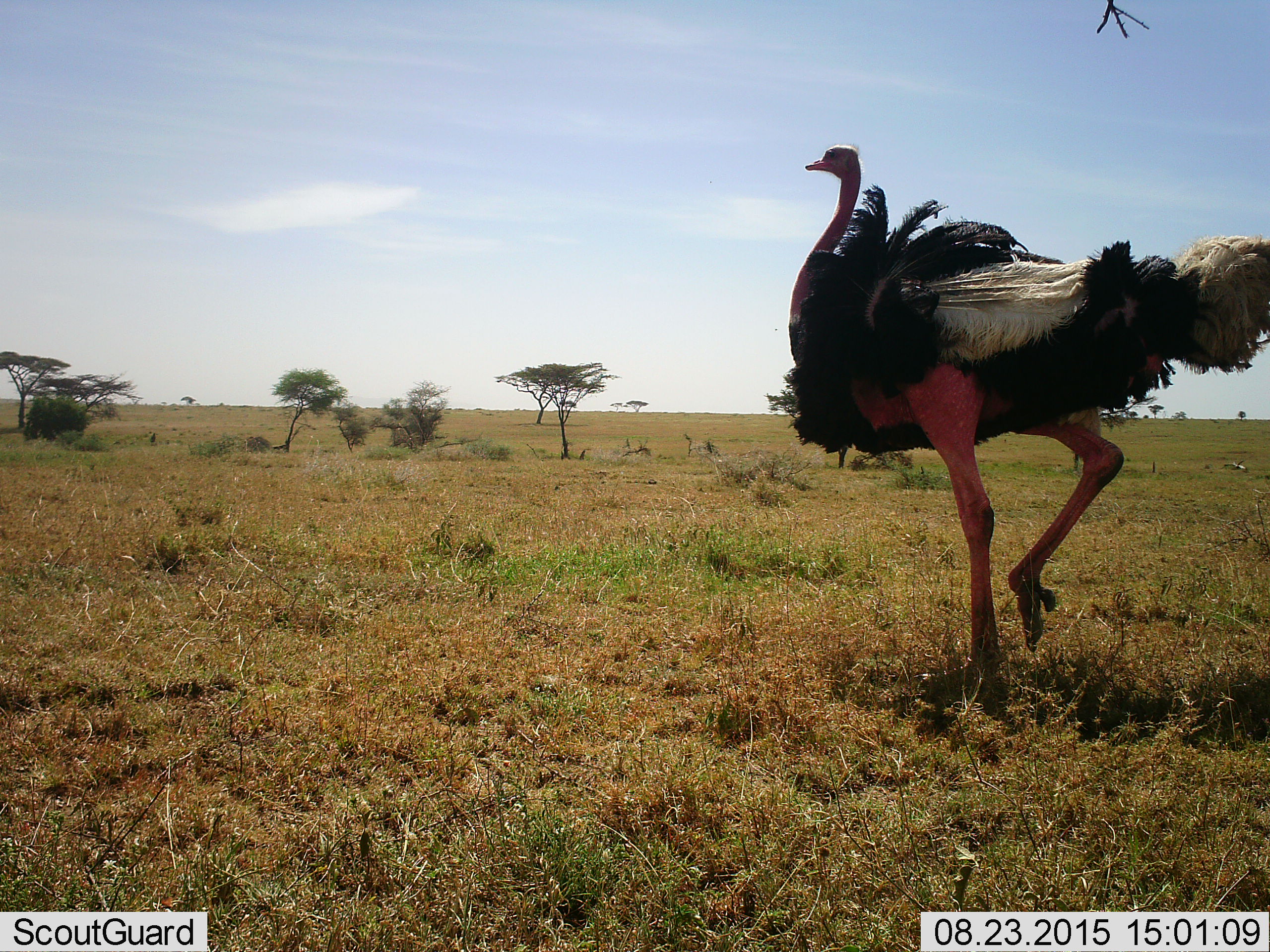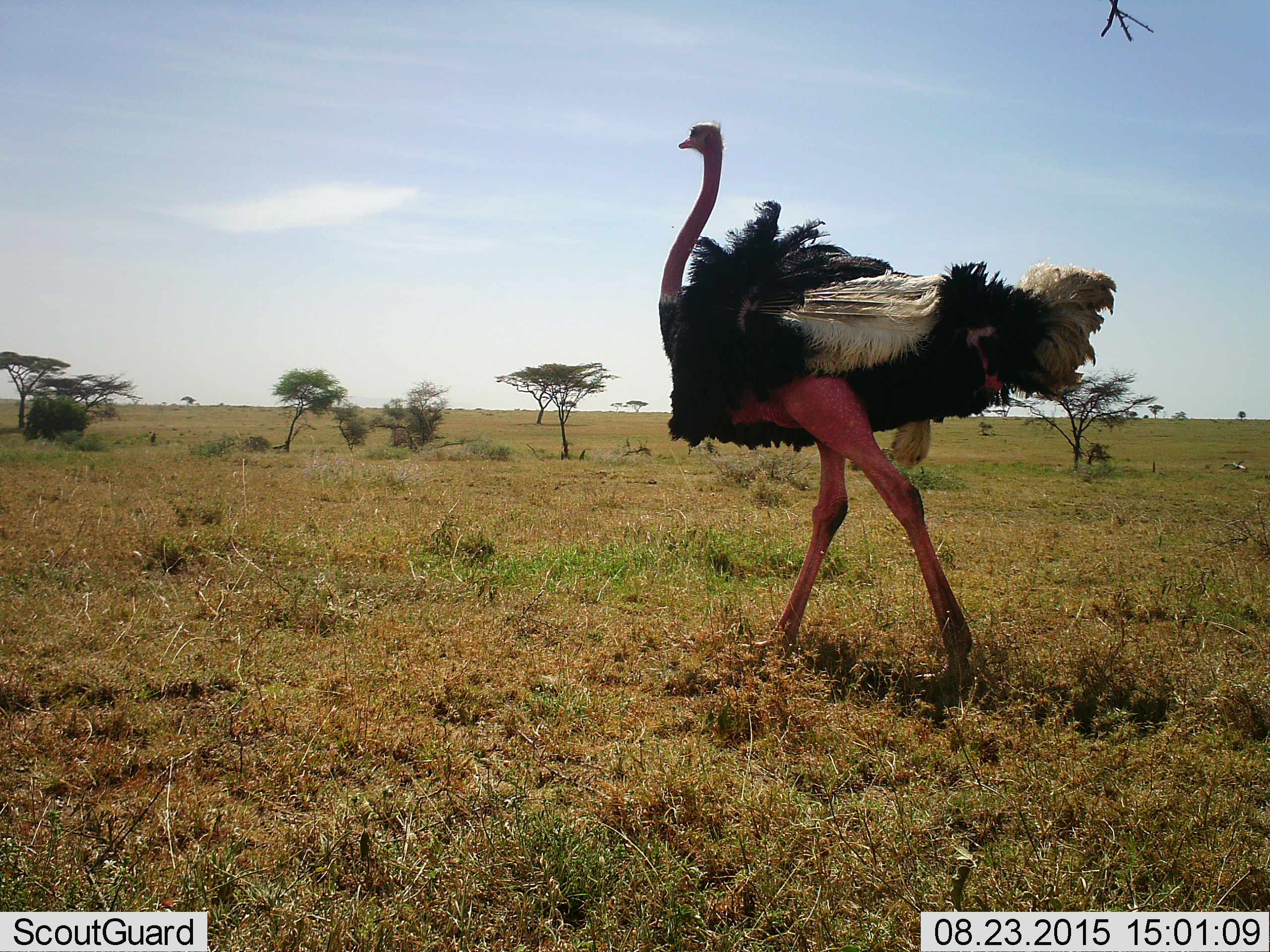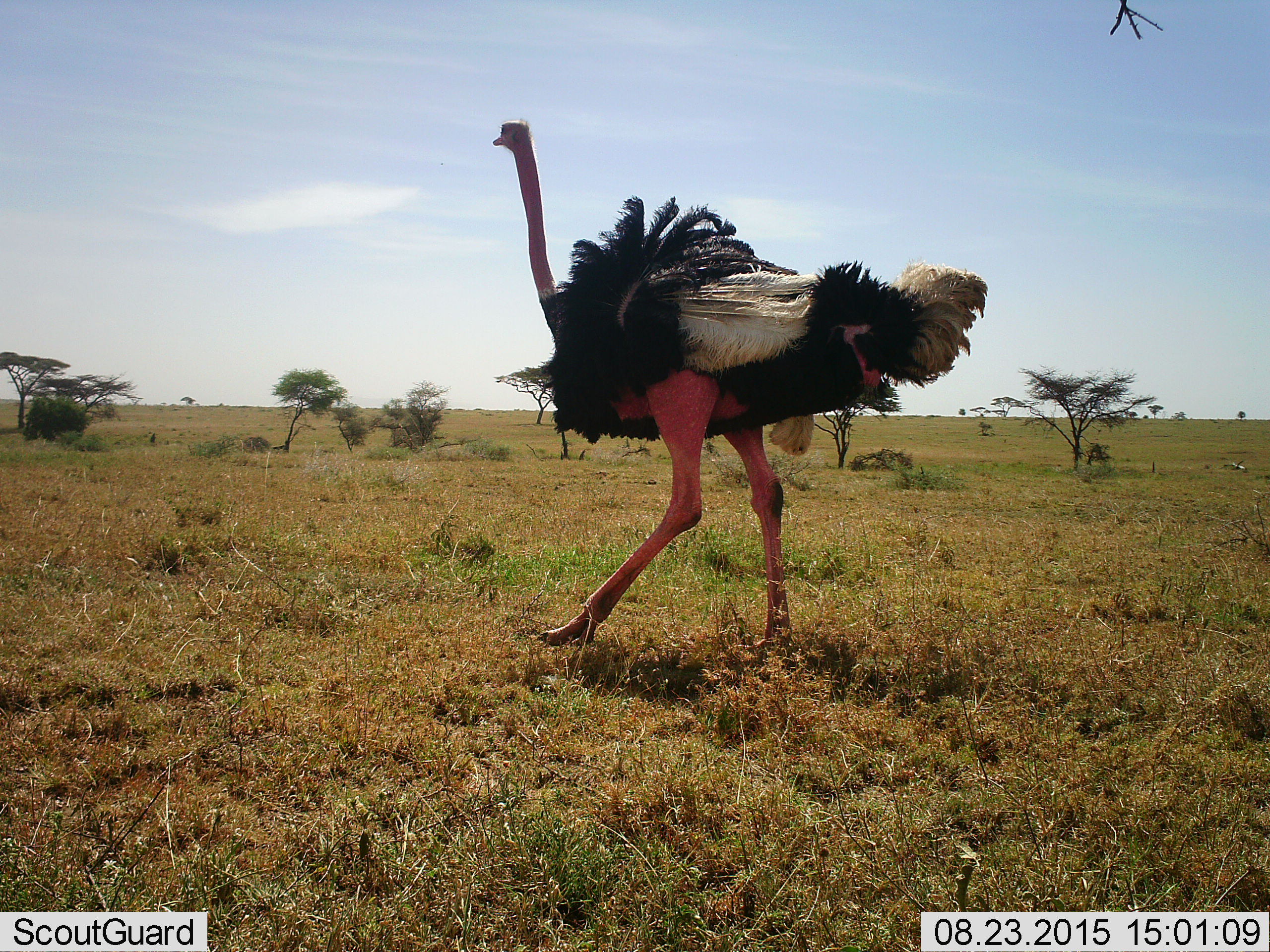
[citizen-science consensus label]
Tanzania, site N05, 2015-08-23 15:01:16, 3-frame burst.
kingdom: Animalia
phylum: Chordata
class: Aves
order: Struthioniformes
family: Struthionidae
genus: Struthio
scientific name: Struthio camelus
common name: ostrich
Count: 1.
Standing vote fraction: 10%.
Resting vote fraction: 0%.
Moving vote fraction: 90%.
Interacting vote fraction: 0%.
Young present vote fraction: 0%.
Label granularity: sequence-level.